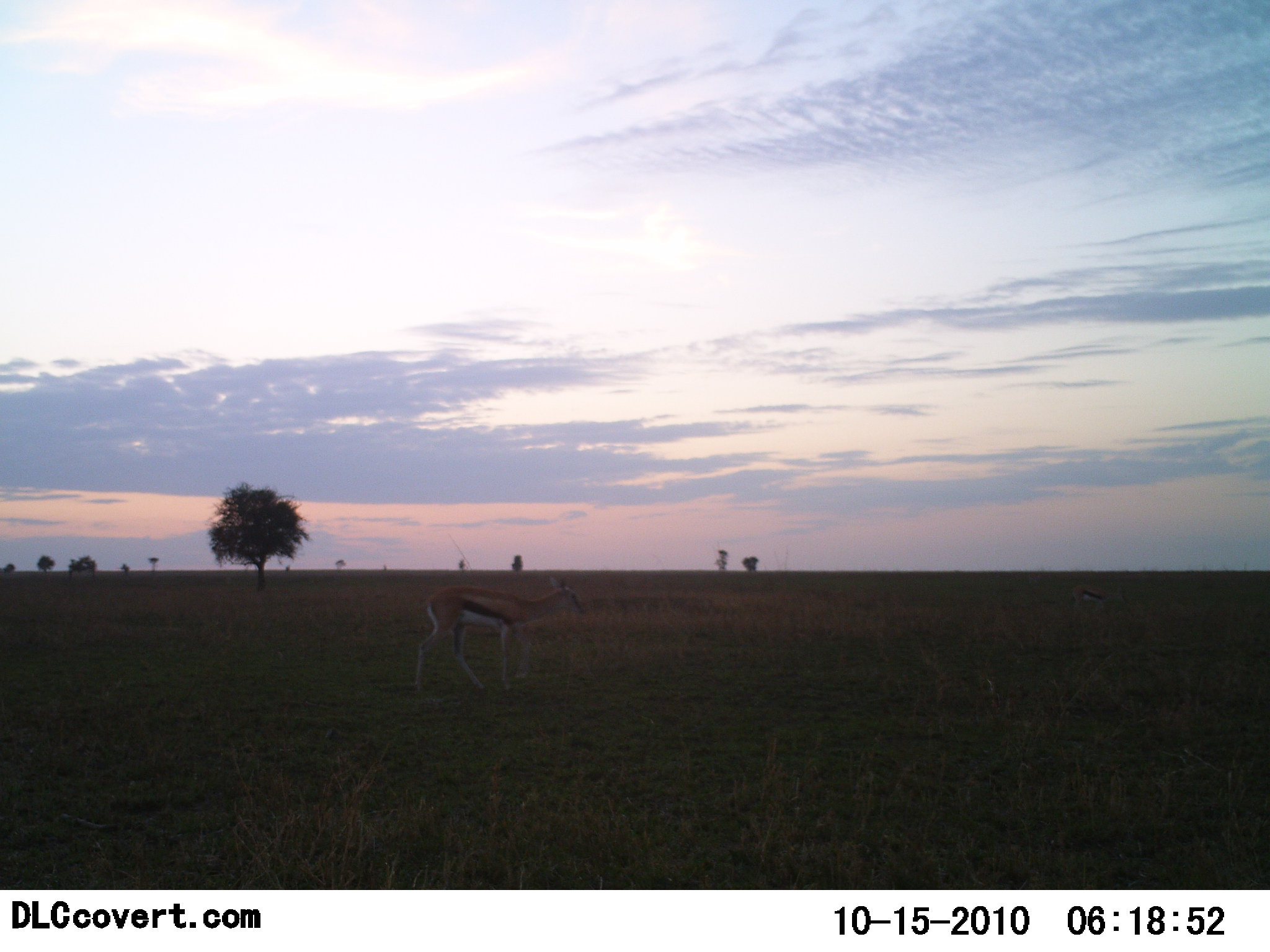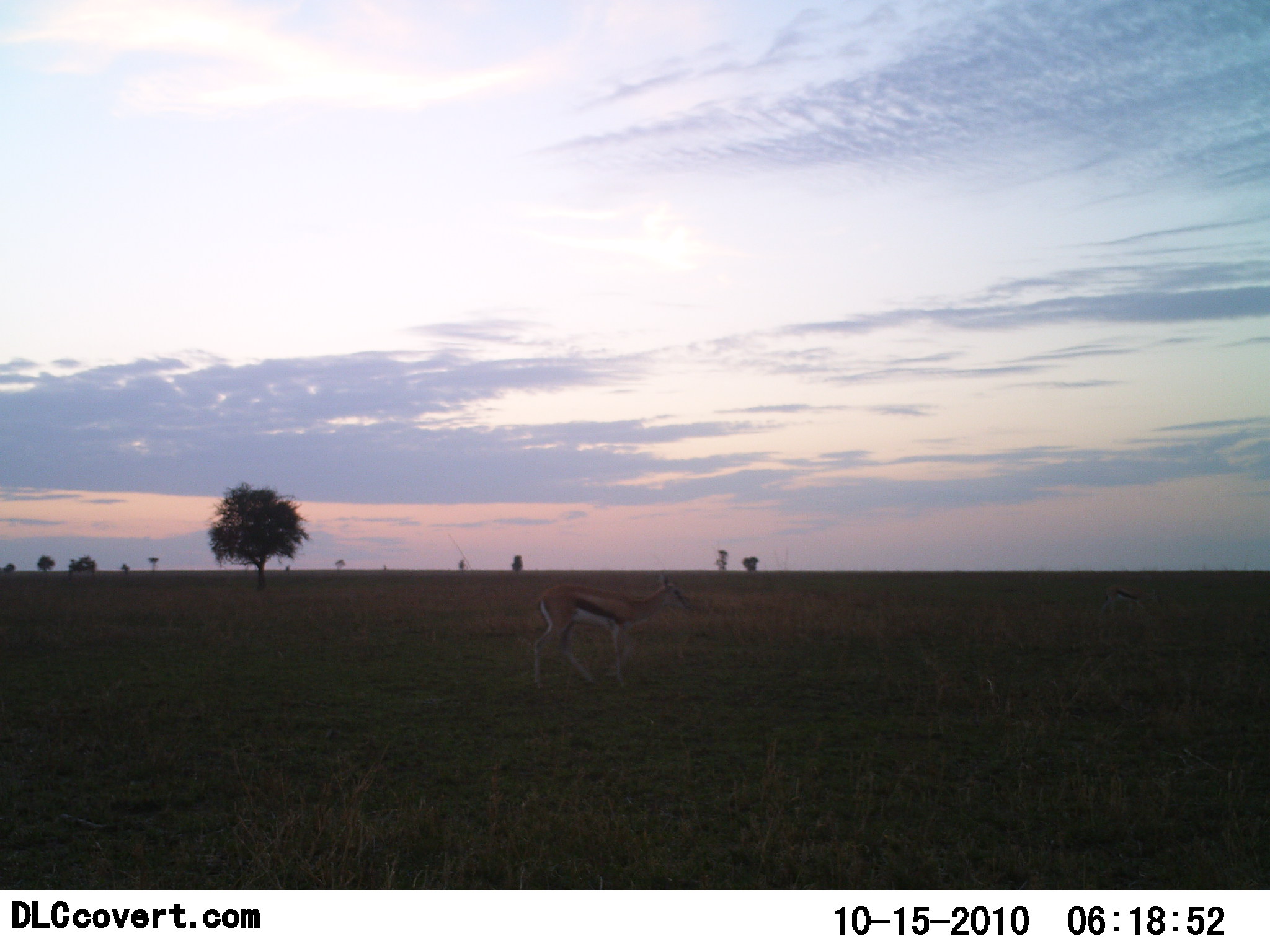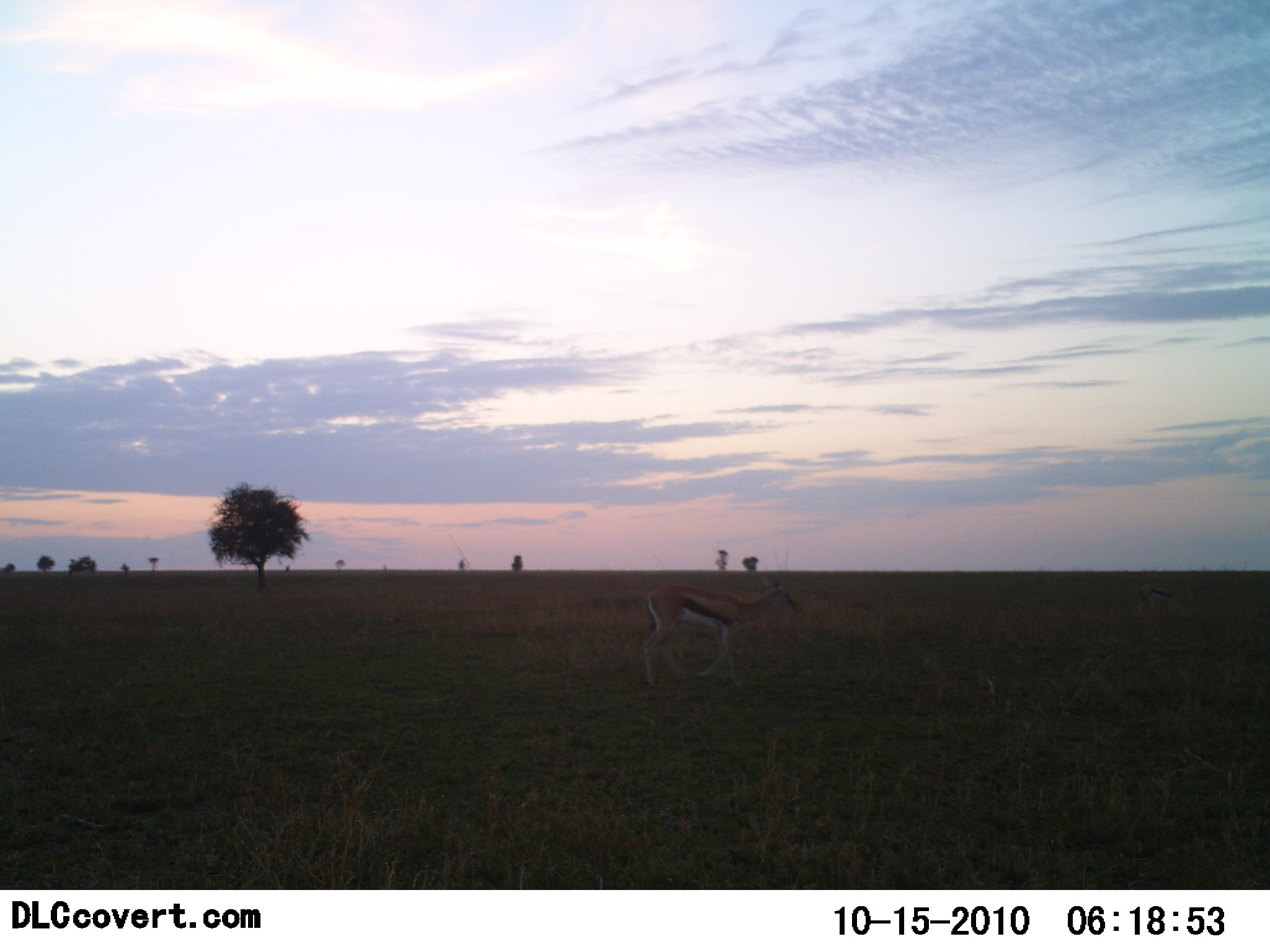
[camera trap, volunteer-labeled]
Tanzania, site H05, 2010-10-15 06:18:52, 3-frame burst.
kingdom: Animalia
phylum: Chordata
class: Mammalia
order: Artiodactyla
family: Bovidae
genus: Eudorcas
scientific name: Eudorcas thomsonii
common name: thomson's gazelle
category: gazellethomsons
Gazellethomsons (thomson's gazelle) (Eudorcas thomsonii), count 1. Behavior (volunteer vote fractions): standing 13%, resting 0%, moving 93%, interacting 0%. Young present (vote fraction): 0%. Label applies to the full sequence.